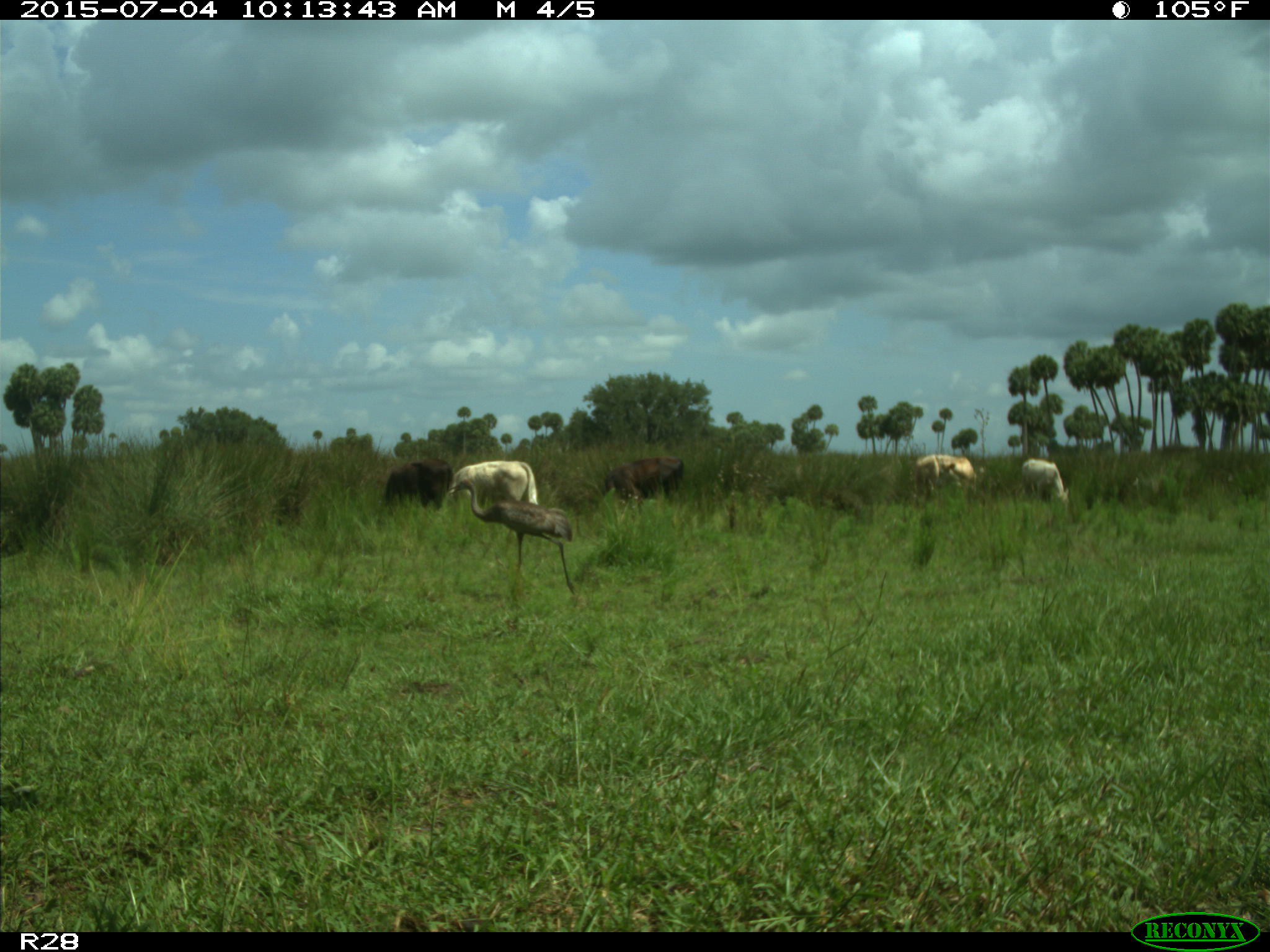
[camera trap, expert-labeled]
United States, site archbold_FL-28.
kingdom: Animalia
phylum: Chordata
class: Mammalia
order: Artiodactyla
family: Bovidae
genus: Bos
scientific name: Bos taurus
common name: domestic cow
Bos taurus (domestic cow).